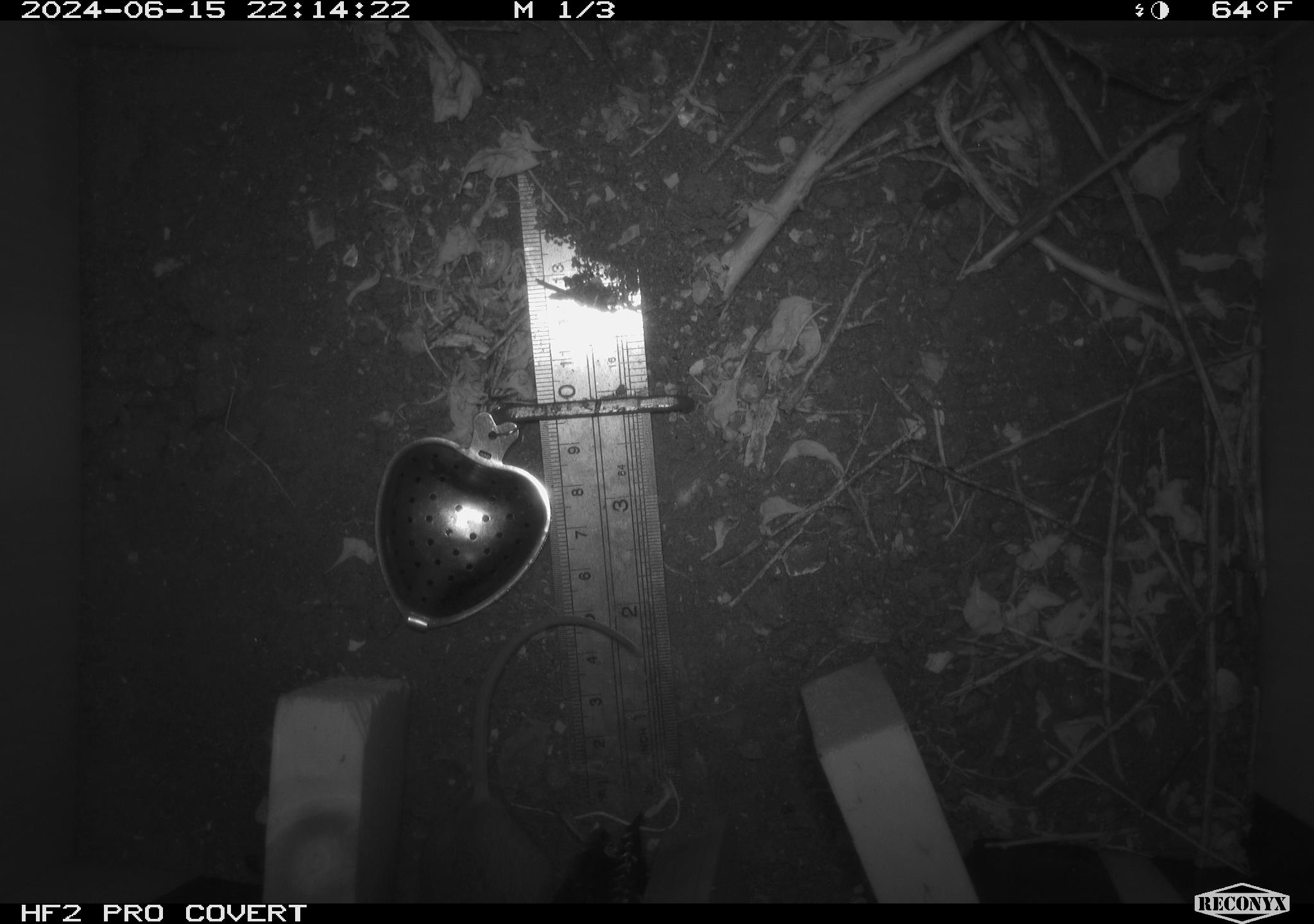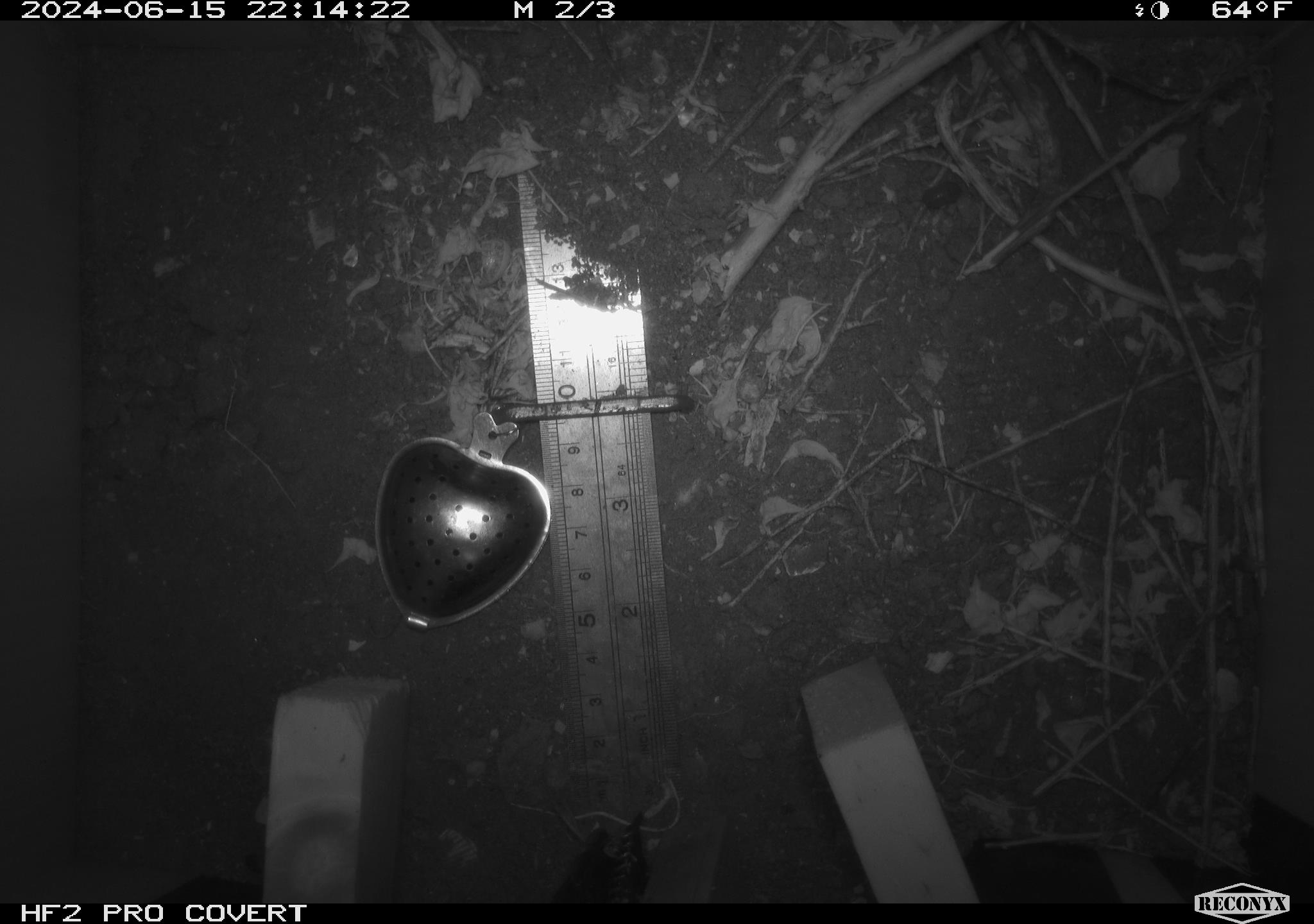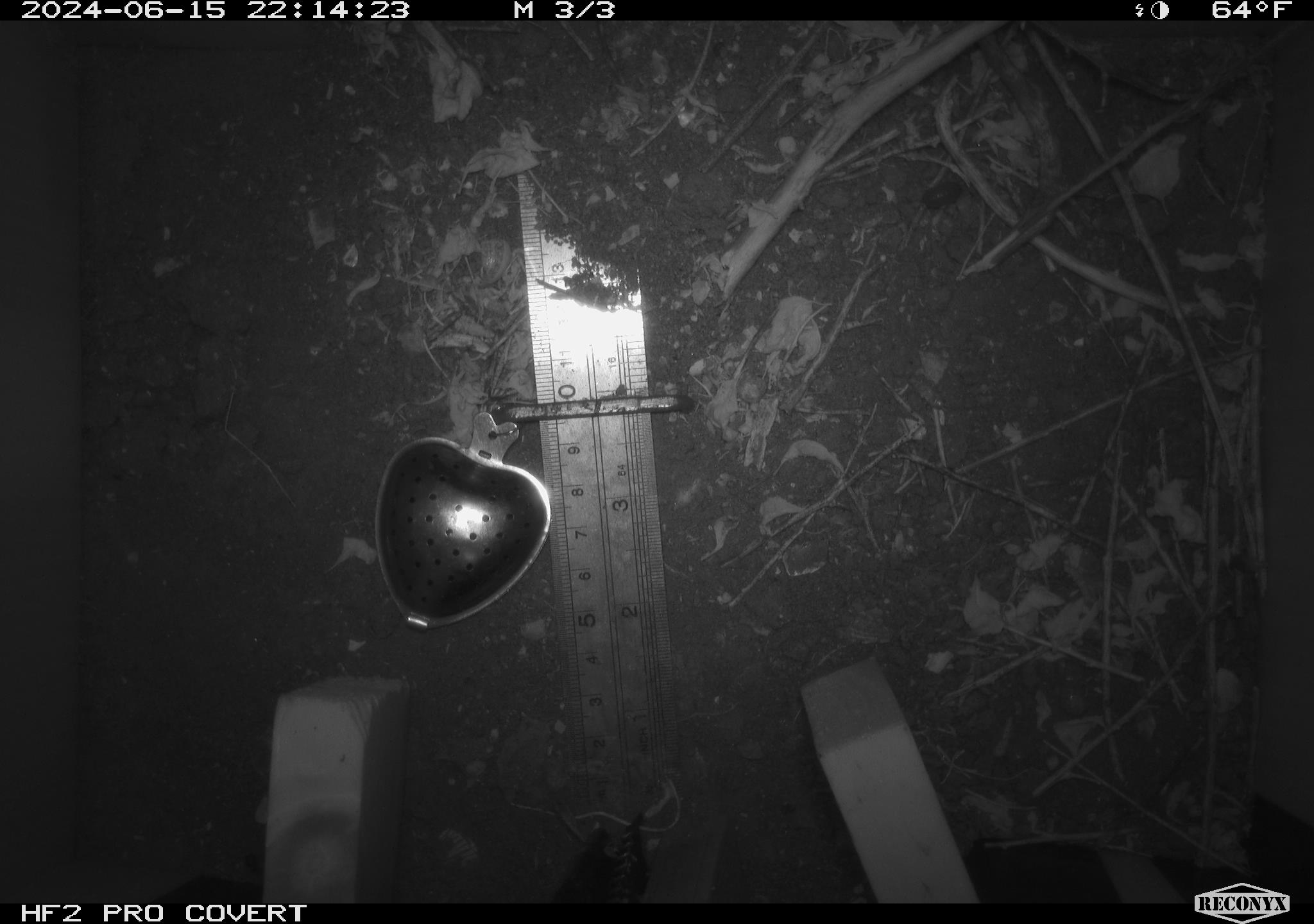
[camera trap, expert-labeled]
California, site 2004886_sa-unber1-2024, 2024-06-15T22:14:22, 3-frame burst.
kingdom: Animalia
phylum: Chordata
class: Mammalia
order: Rodentia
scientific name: Rodentia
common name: mouse species